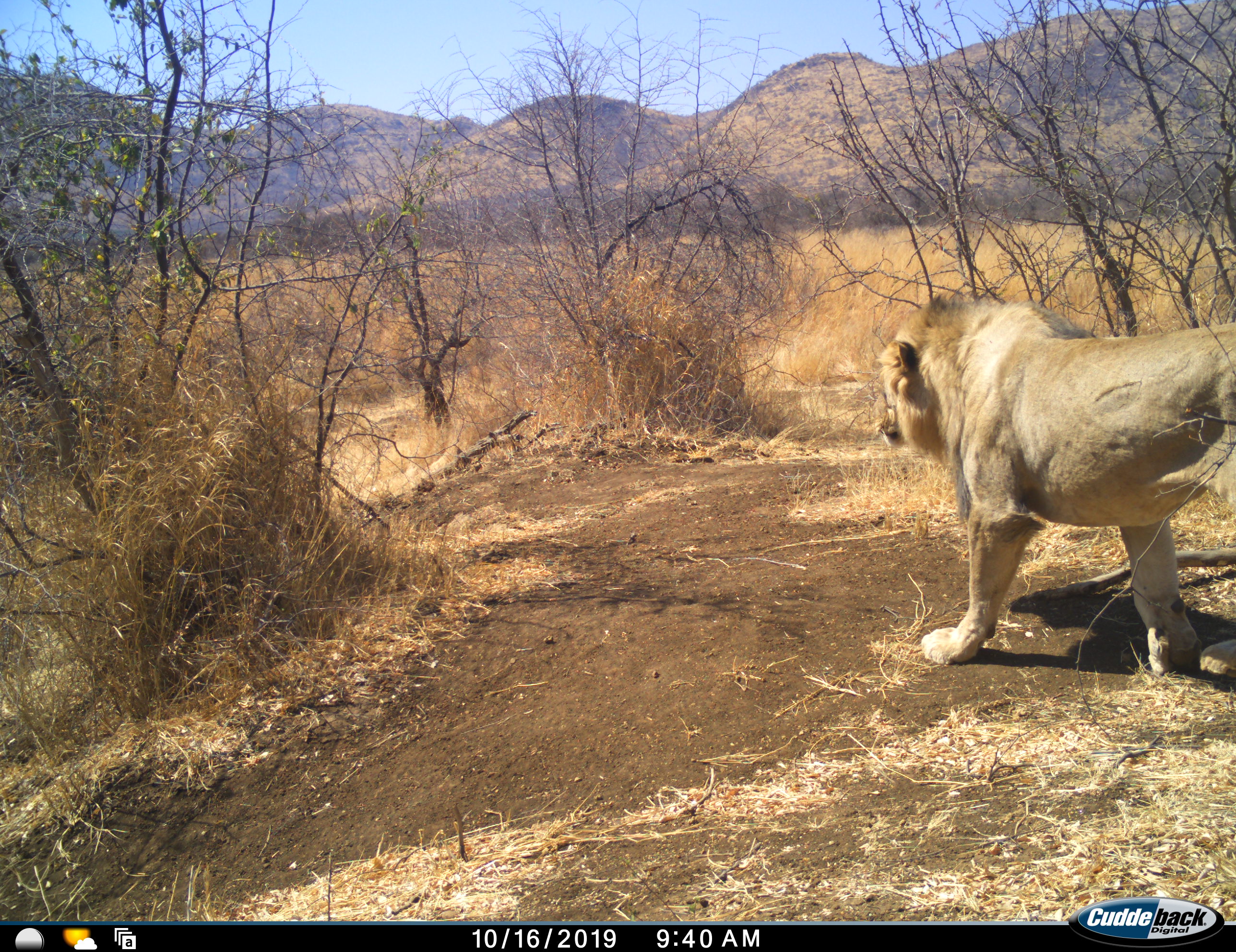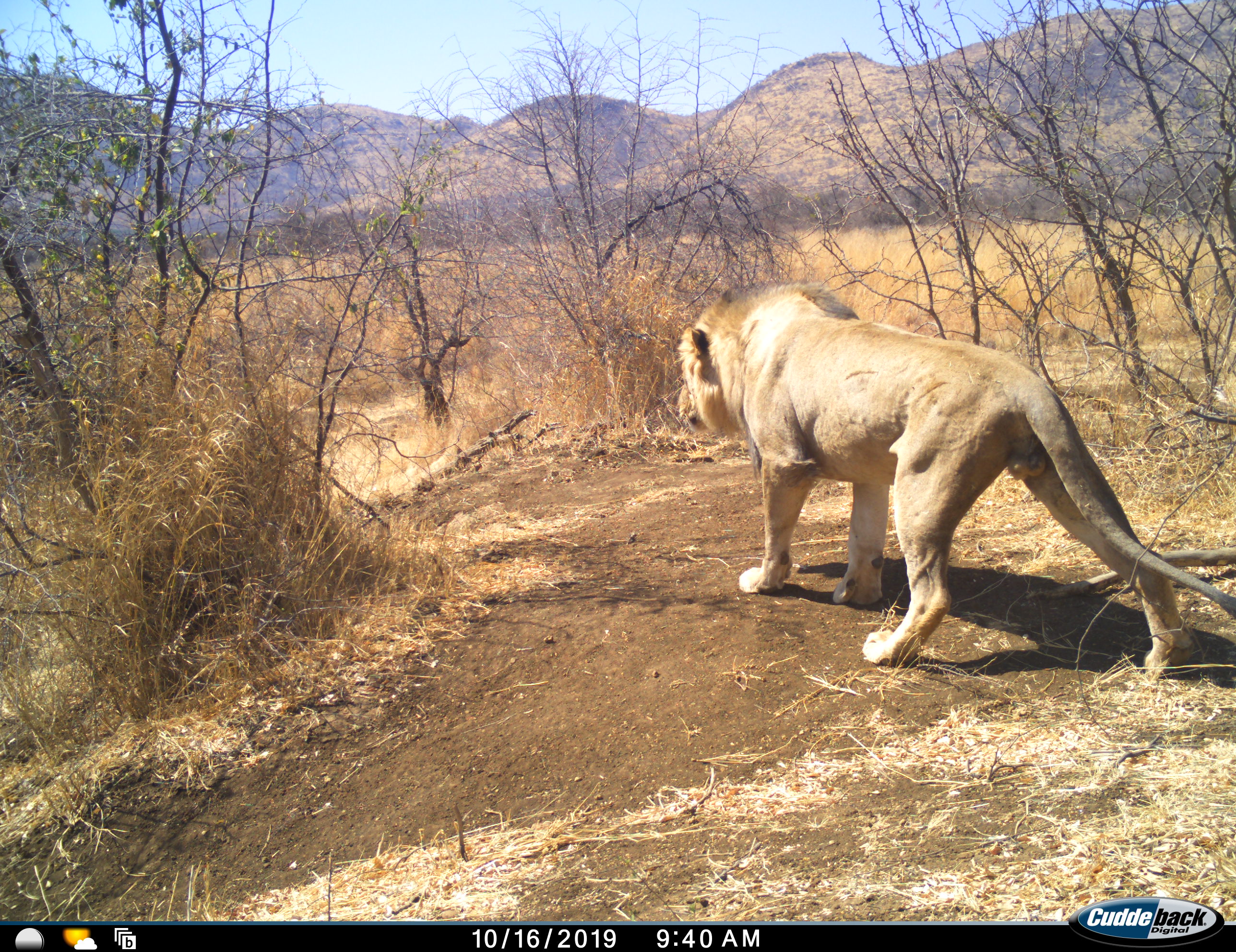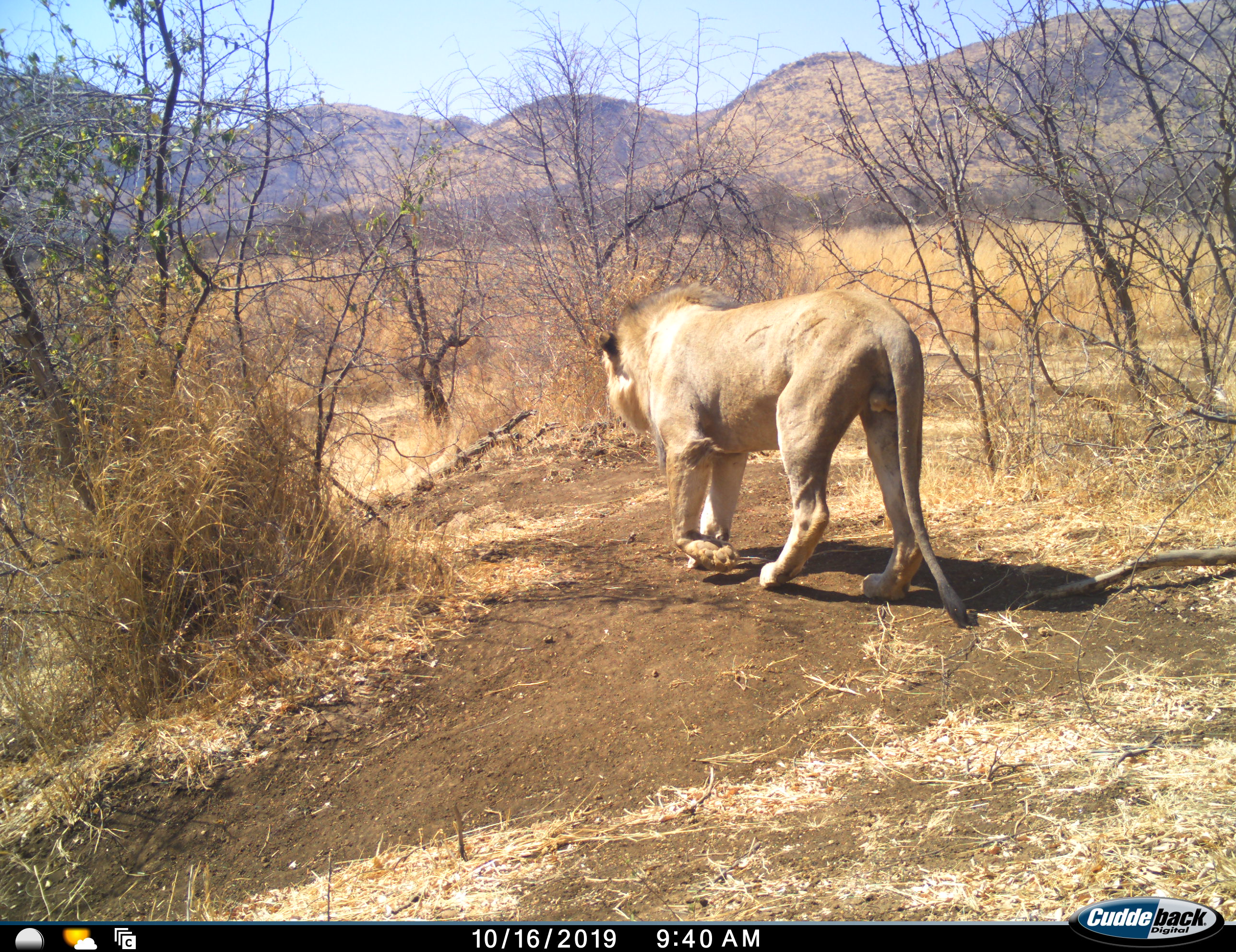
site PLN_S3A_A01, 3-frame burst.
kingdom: Animalia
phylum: Chordata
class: Mammalia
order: Carnivora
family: Felidae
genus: Panthera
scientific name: Panthera leo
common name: lion male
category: lionmale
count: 1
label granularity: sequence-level